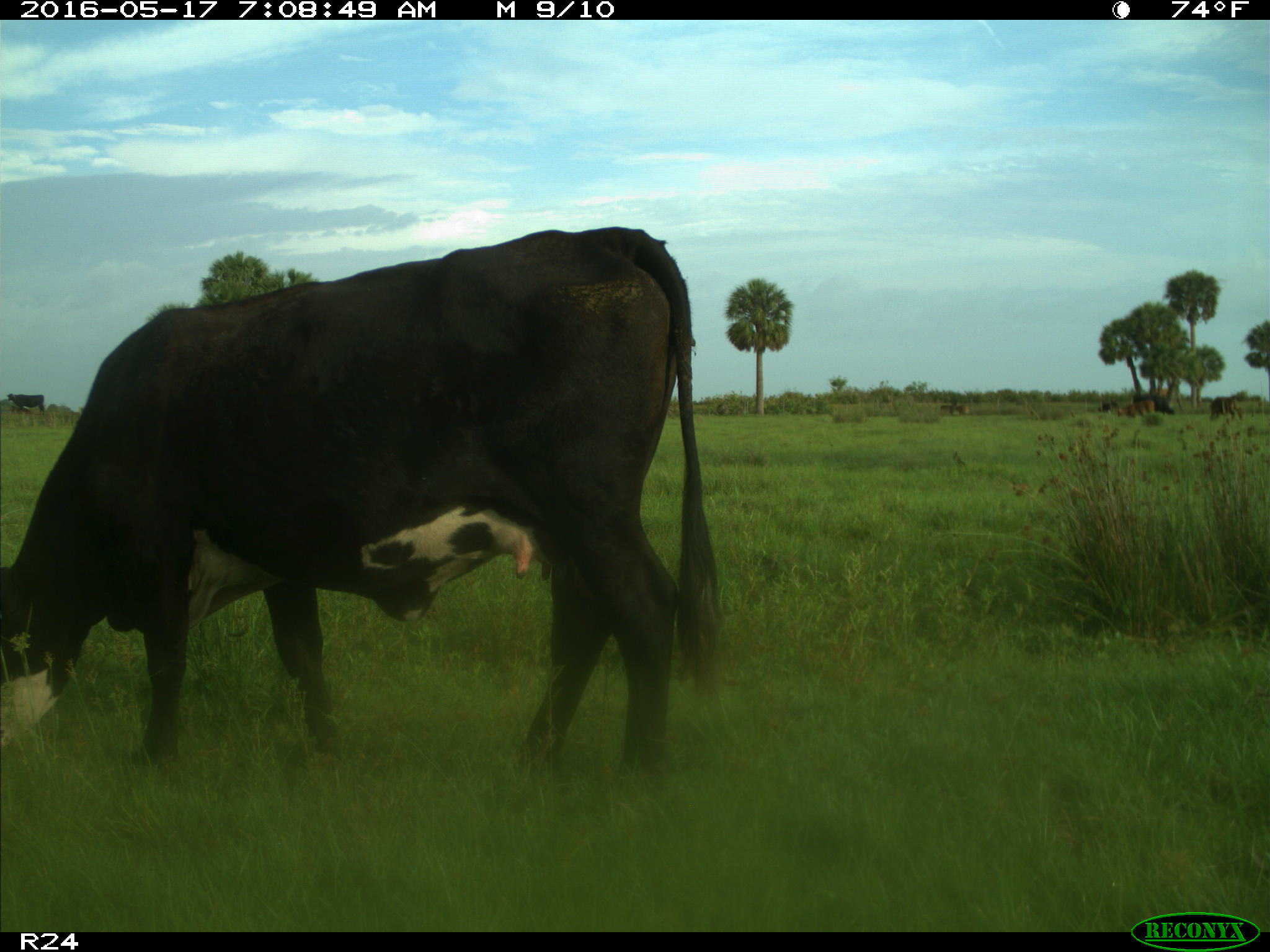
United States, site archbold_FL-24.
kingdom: Animalia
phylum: Chordata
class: Mammalia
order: Artiodactyla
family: Bovidae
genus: Bos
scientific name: Bos taurus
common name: domestic cow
Bos taurus (domestic cow).